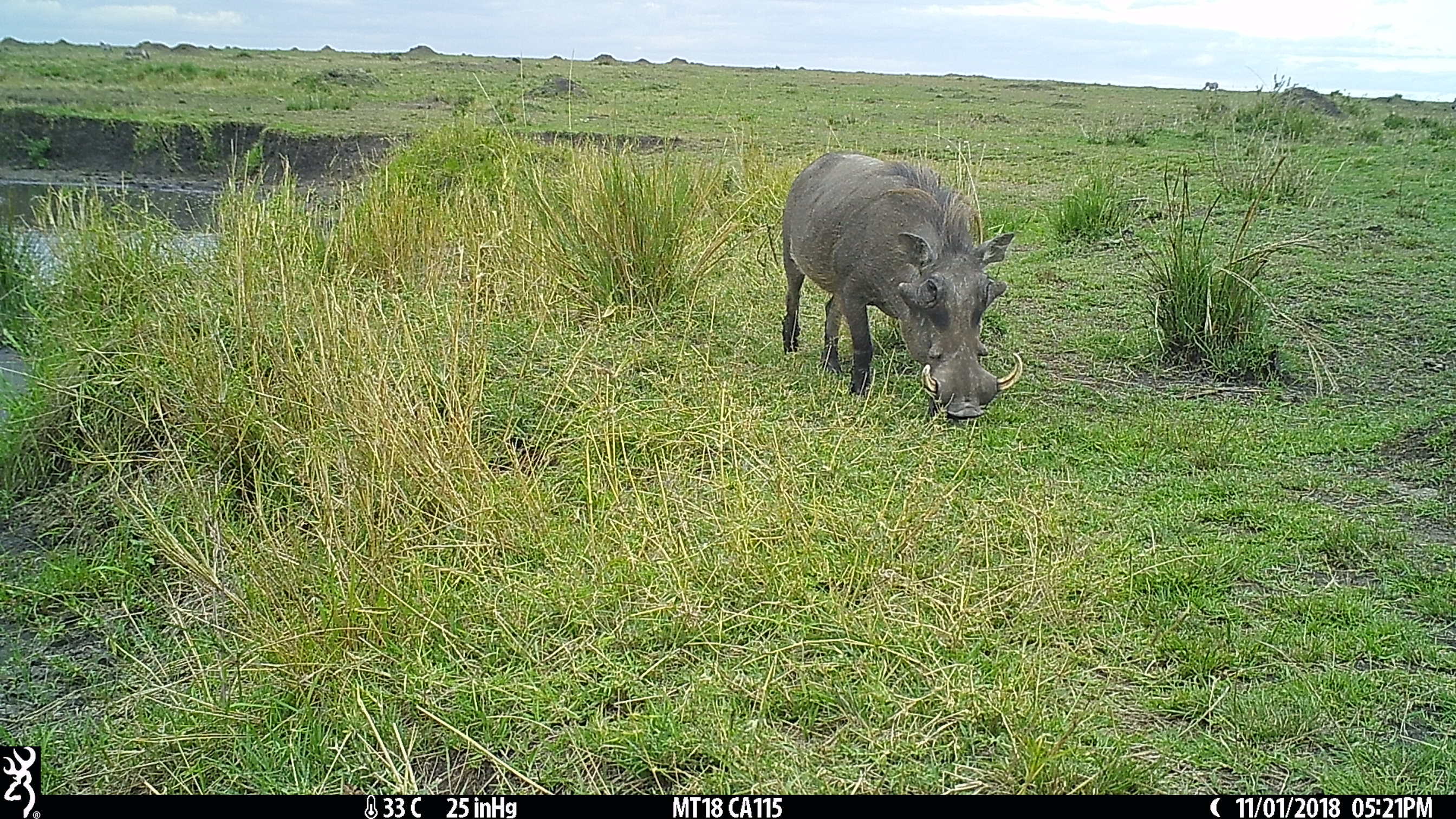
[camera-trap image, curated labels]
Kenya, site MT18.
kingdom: Animalia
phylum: Chordata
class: Mammalia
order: Artiodactyla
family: Suidae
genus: Phacochoerus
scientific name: Phacochoerus africanus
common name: common warthog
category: warthog